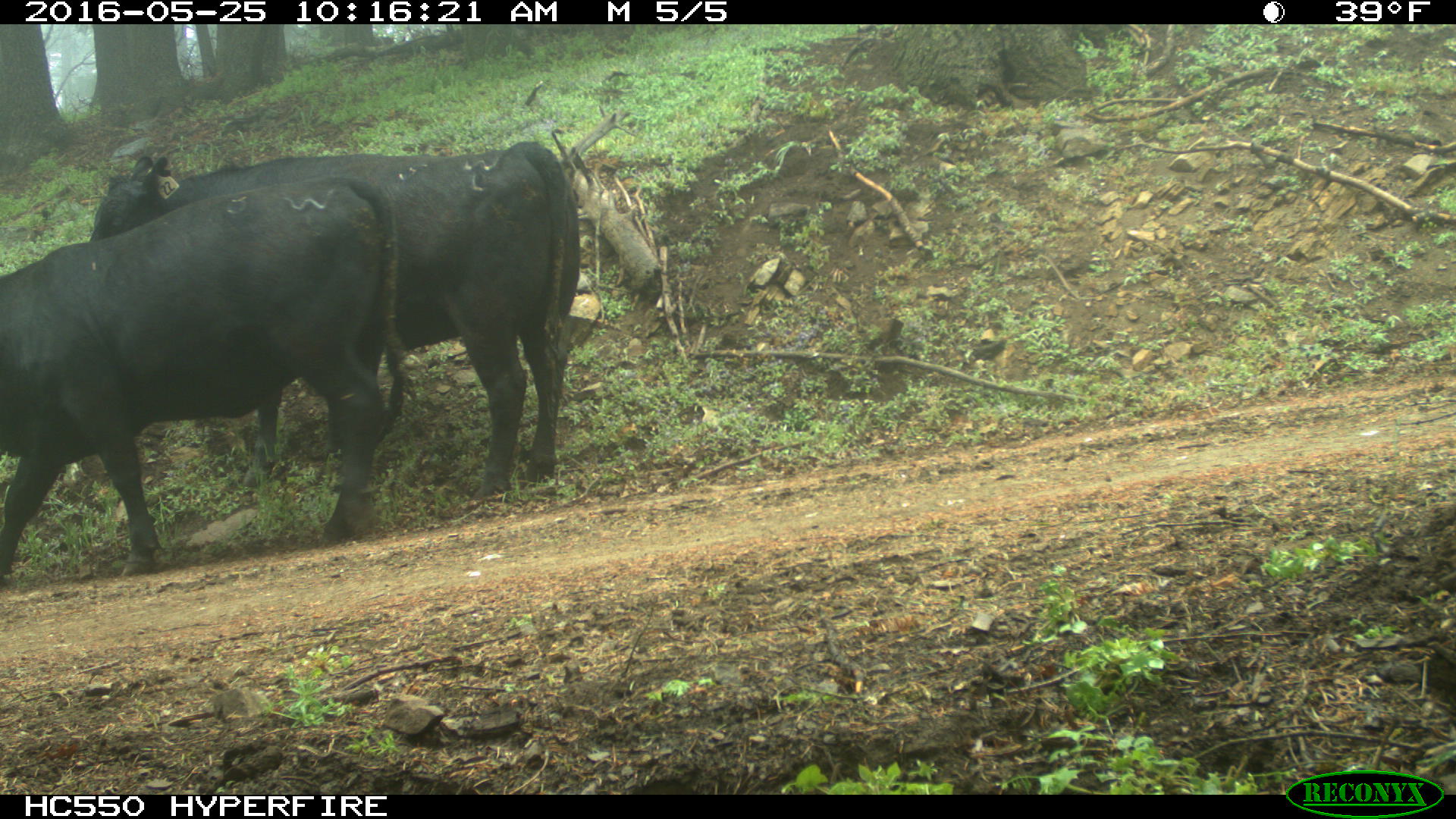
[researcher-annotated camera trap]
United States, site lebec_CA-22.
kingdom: Animalia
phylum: Chordata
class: Mammalia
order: Artiodactyla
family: Bovidae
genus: Bos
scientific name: Bos taurus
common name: domestic cow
Bos taurus (domestic cow).